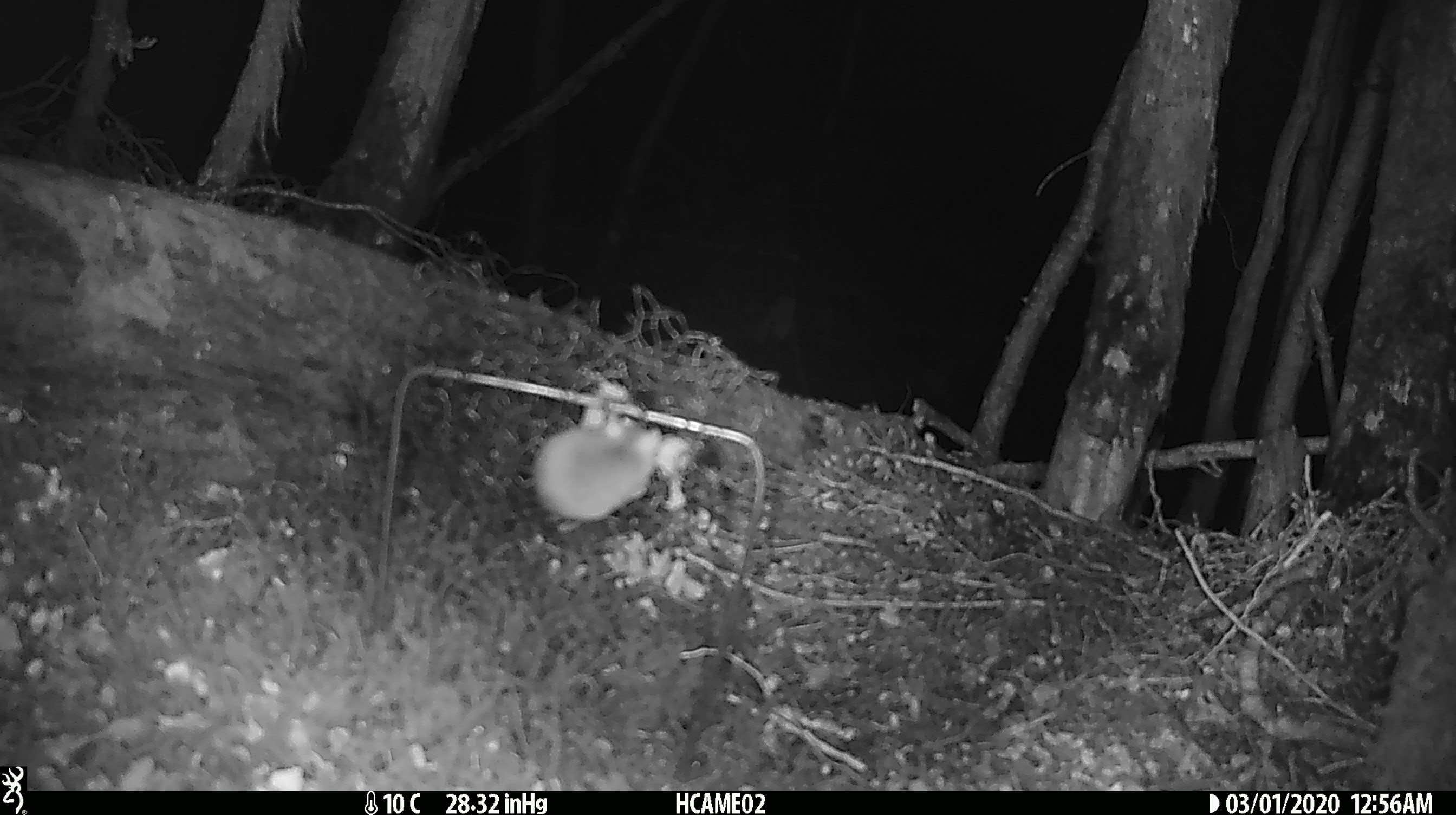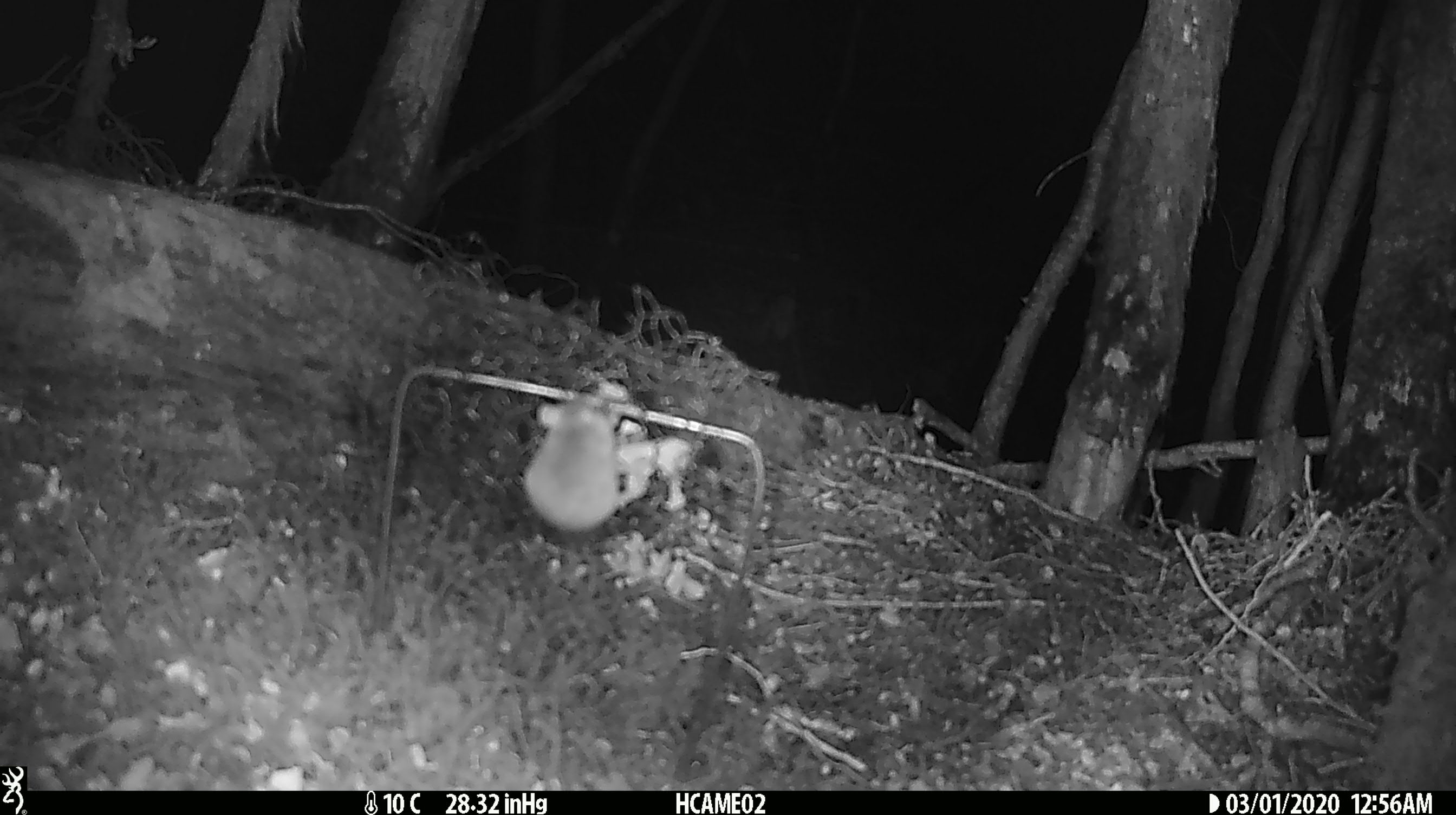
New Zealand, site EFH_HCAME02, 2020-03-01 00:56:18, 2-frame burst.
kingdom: Animalia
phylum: Chordata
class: Mammalia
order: Rodentia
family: Muridae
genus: Mus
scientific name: Mus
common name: mouse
Mouse (Mus).